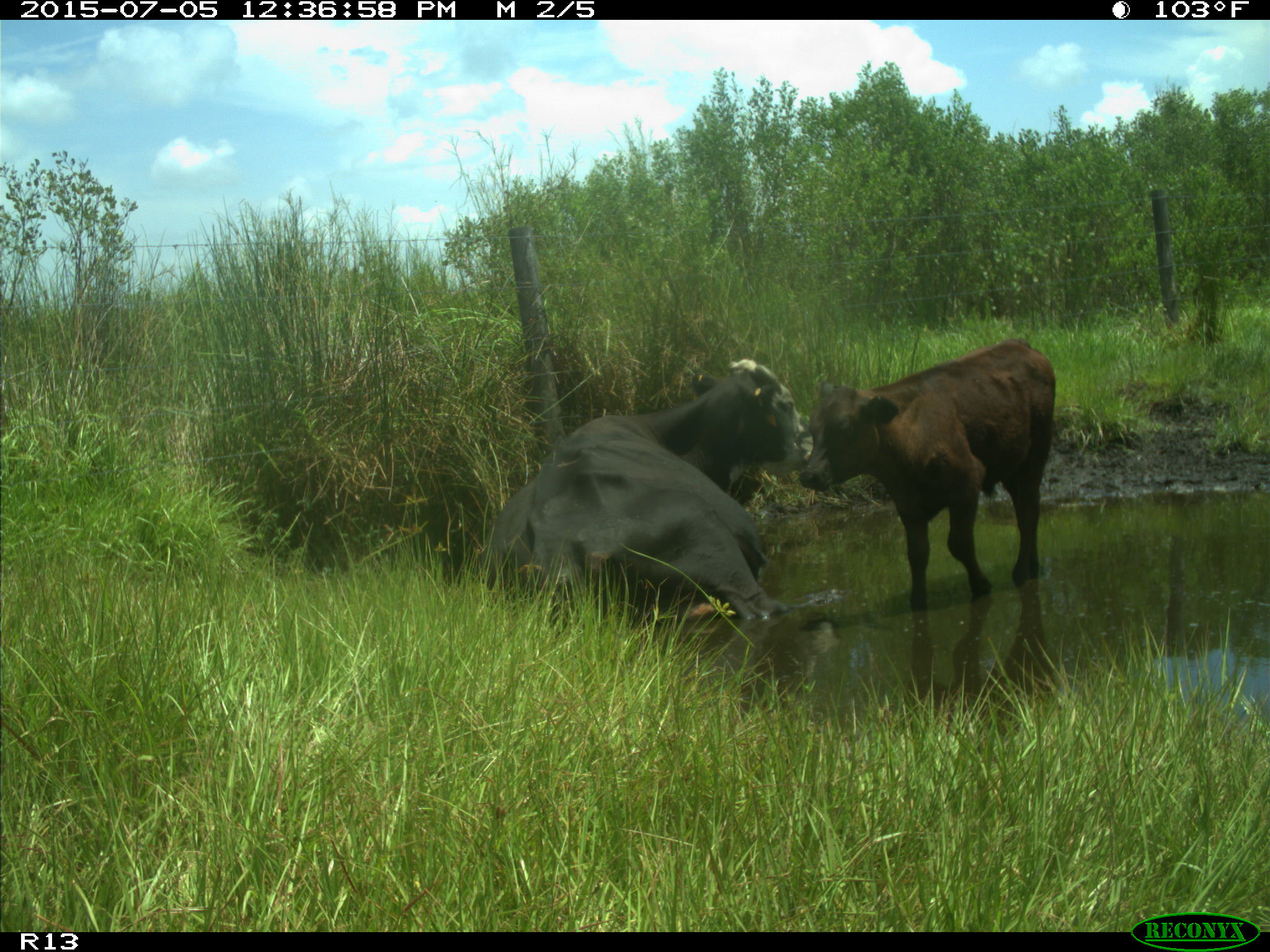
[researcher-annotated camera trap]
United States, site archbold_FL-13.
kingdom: Animalia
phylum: Chordata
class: Mammalia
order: Artiodactyla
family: Bovidae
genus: Bos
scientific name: Bos taurus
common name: domestic cow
Bos taurus (domestic cow).